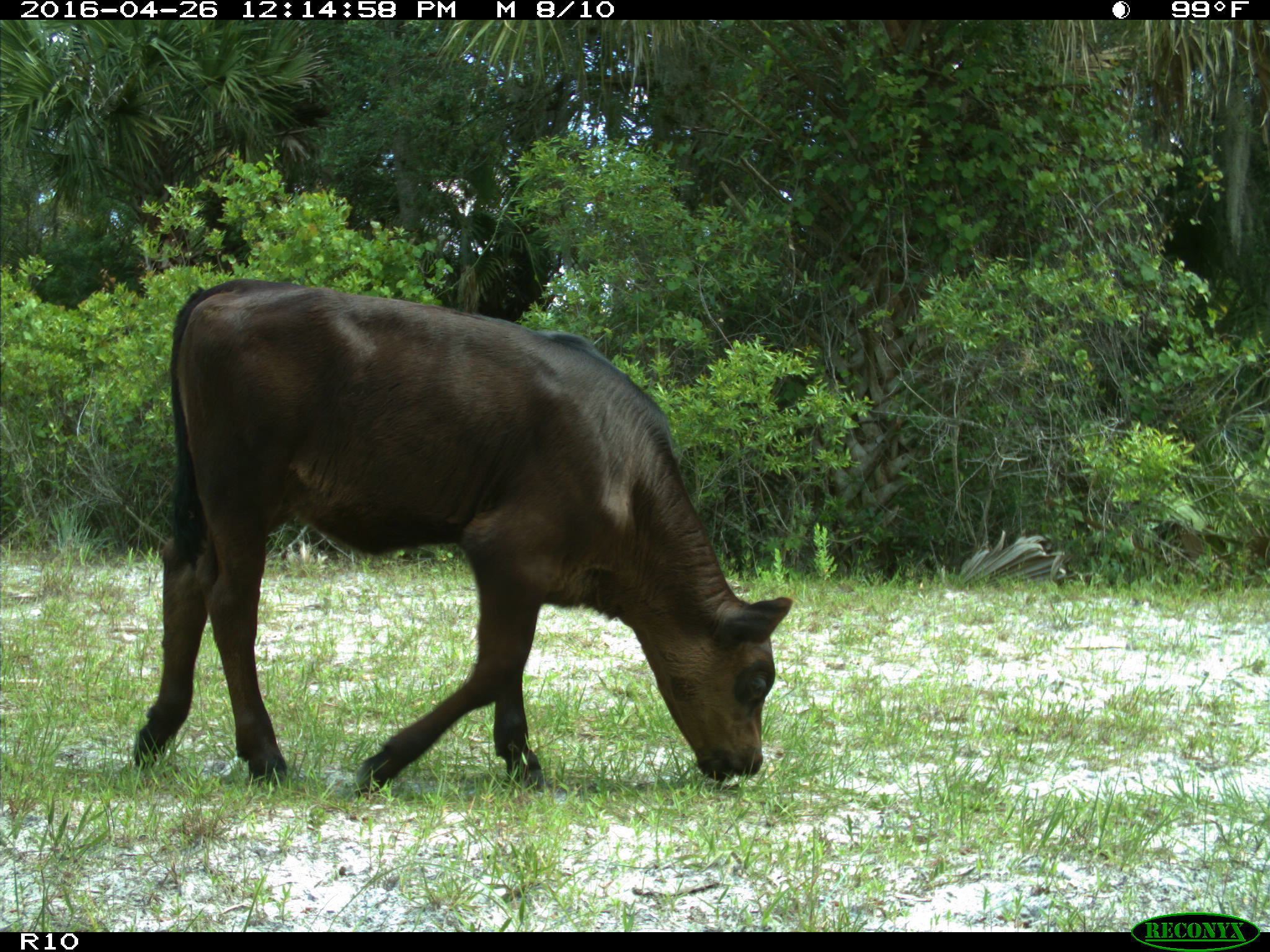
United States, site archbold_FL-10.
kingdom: Animalia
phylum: Chordata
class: Mammalia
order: Artiodactyla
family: Bovidae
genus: Bos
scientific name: Bos taurus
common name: domestic cow